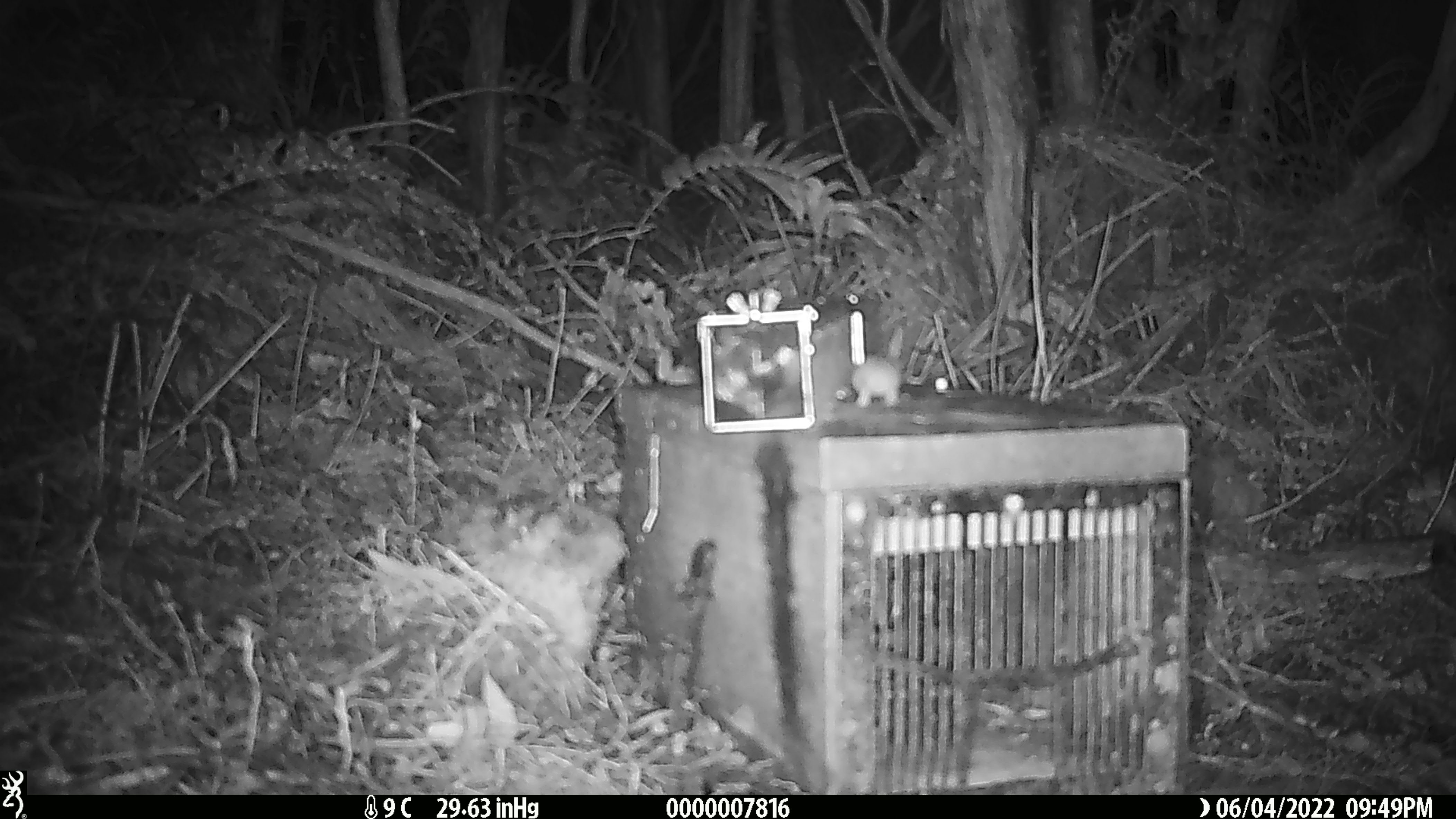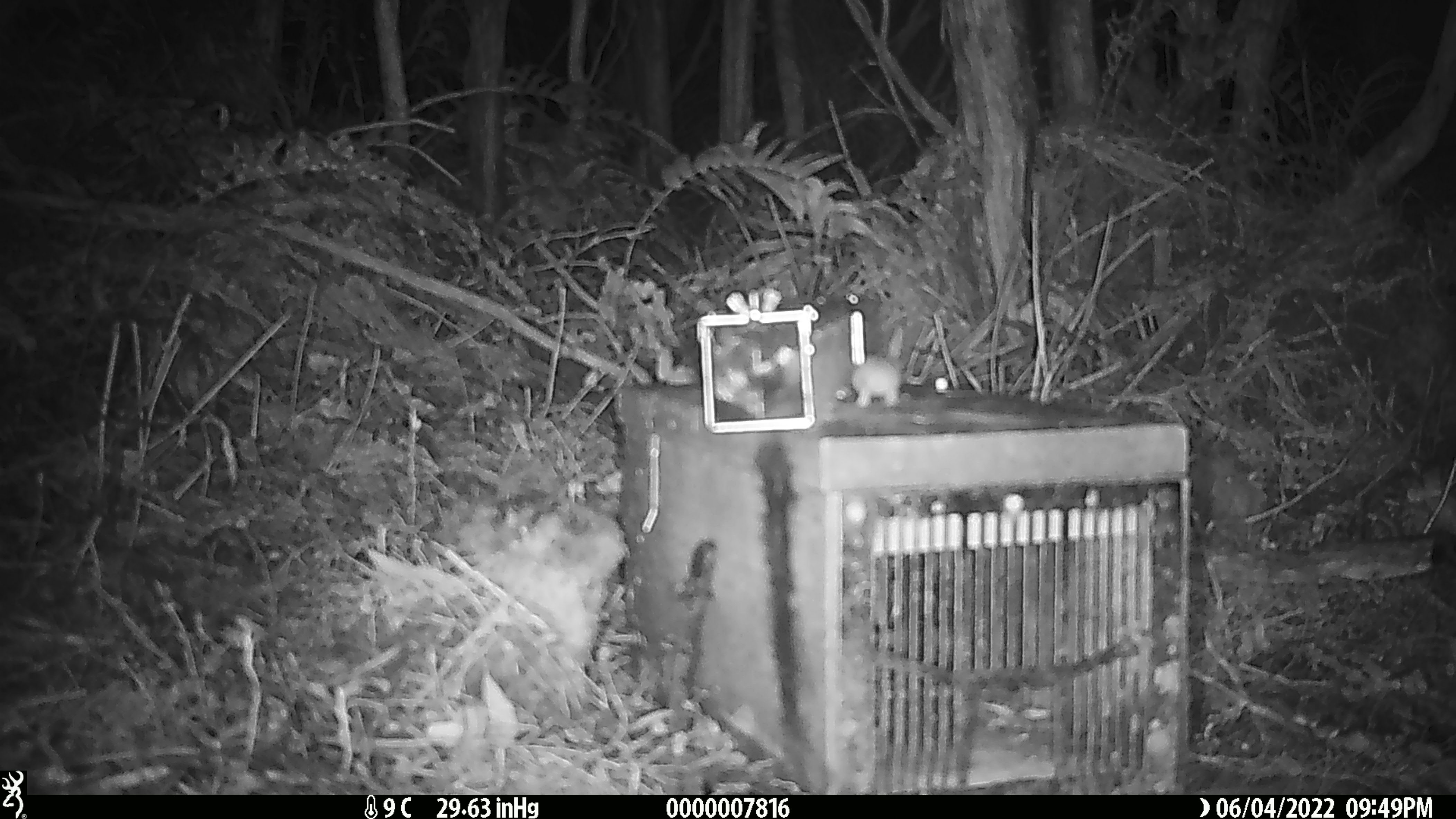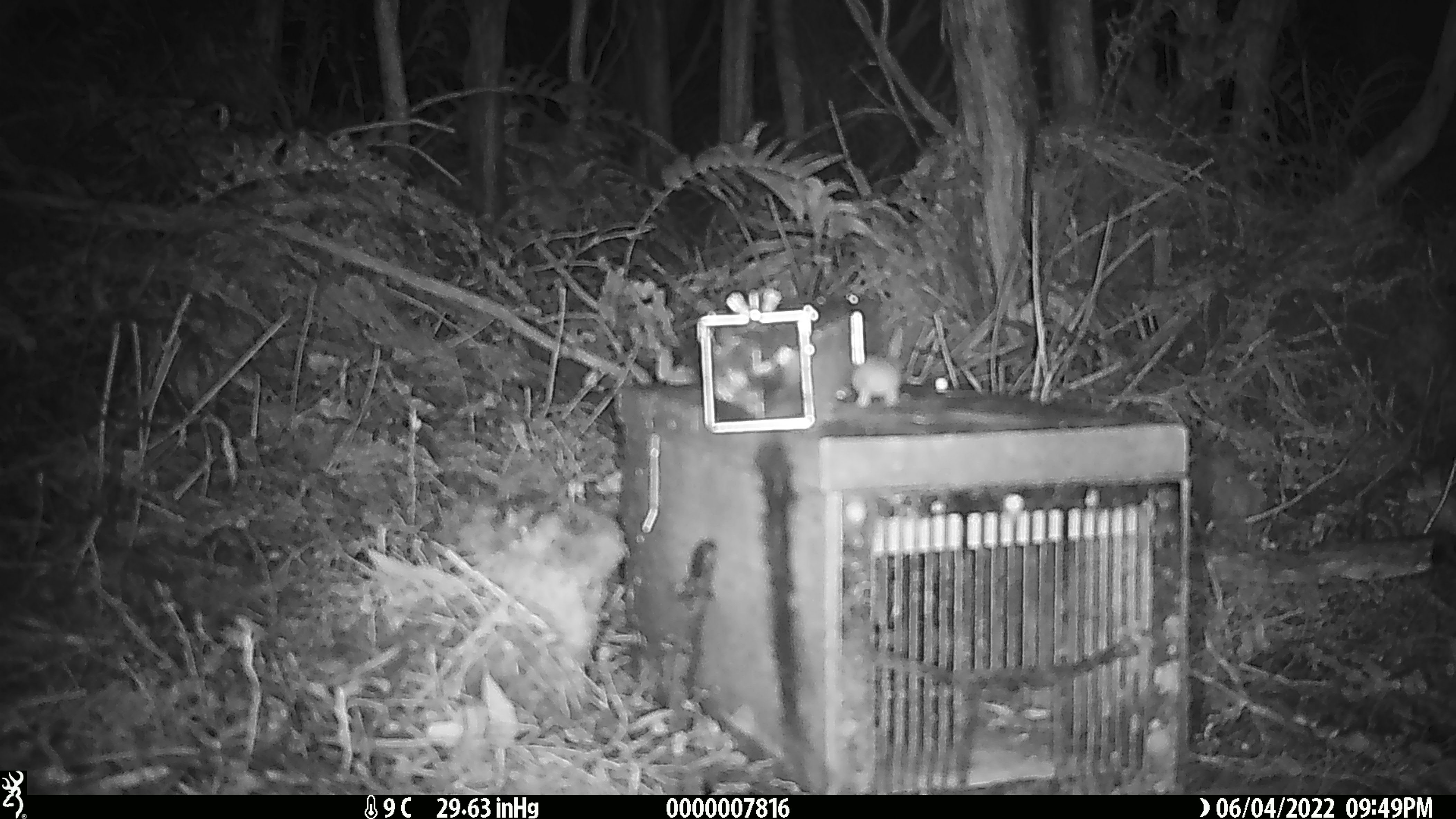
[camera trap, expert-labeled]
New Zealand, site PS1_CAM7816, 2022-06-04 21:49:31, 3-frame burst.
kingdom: Animalia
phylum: Chordata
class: Mammalia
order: Rodentia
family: Muridae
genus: Mus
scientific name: Mus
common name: mouse